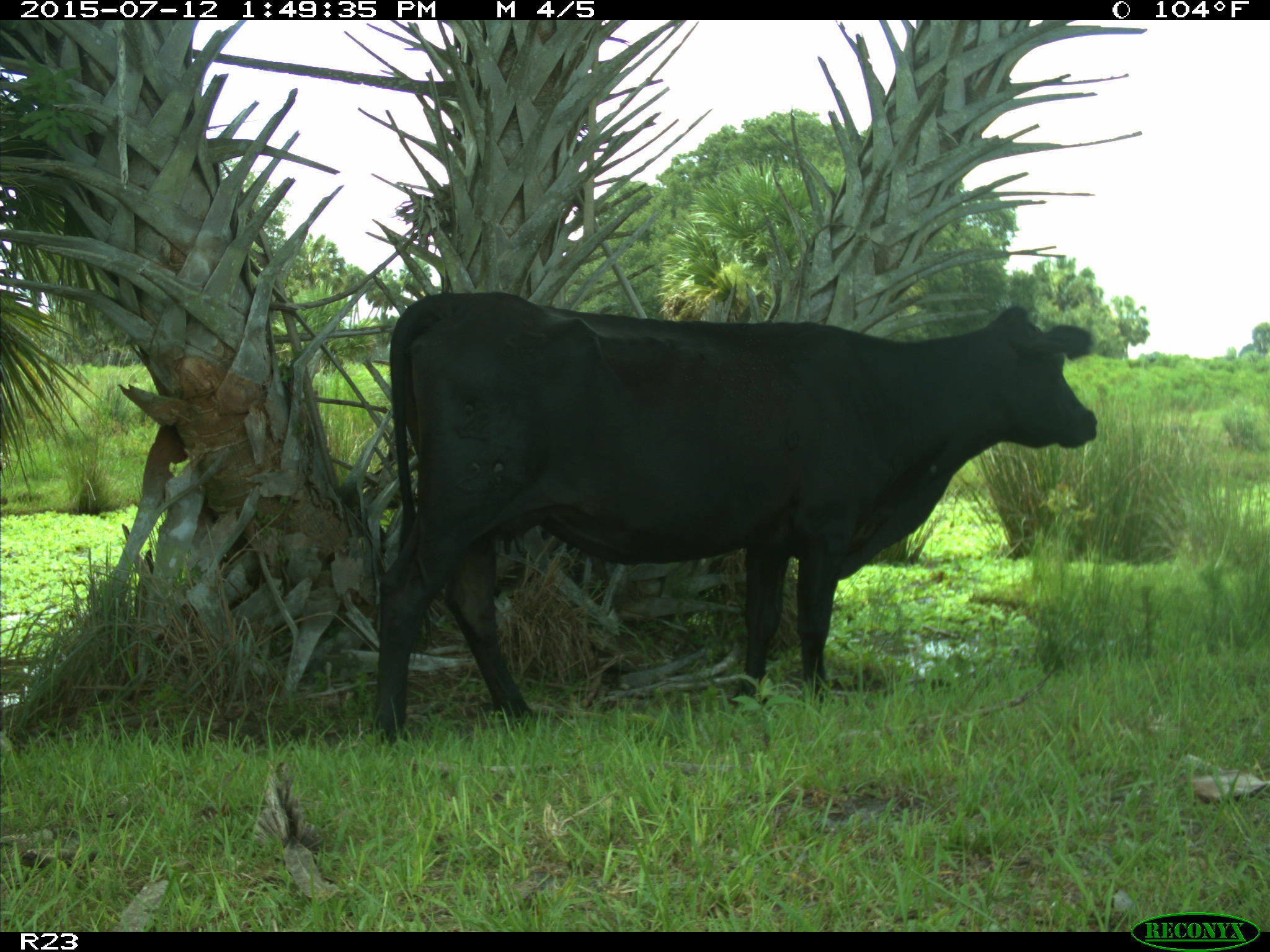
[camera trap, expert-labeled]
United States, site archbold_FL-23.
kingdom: Animalia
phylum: Chordata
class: Mammalia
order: Artiodactyla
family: Bovidae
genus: Bos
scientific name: Bos taurus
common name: domestic cow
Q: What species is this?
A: Bos taurus (domestic cow).